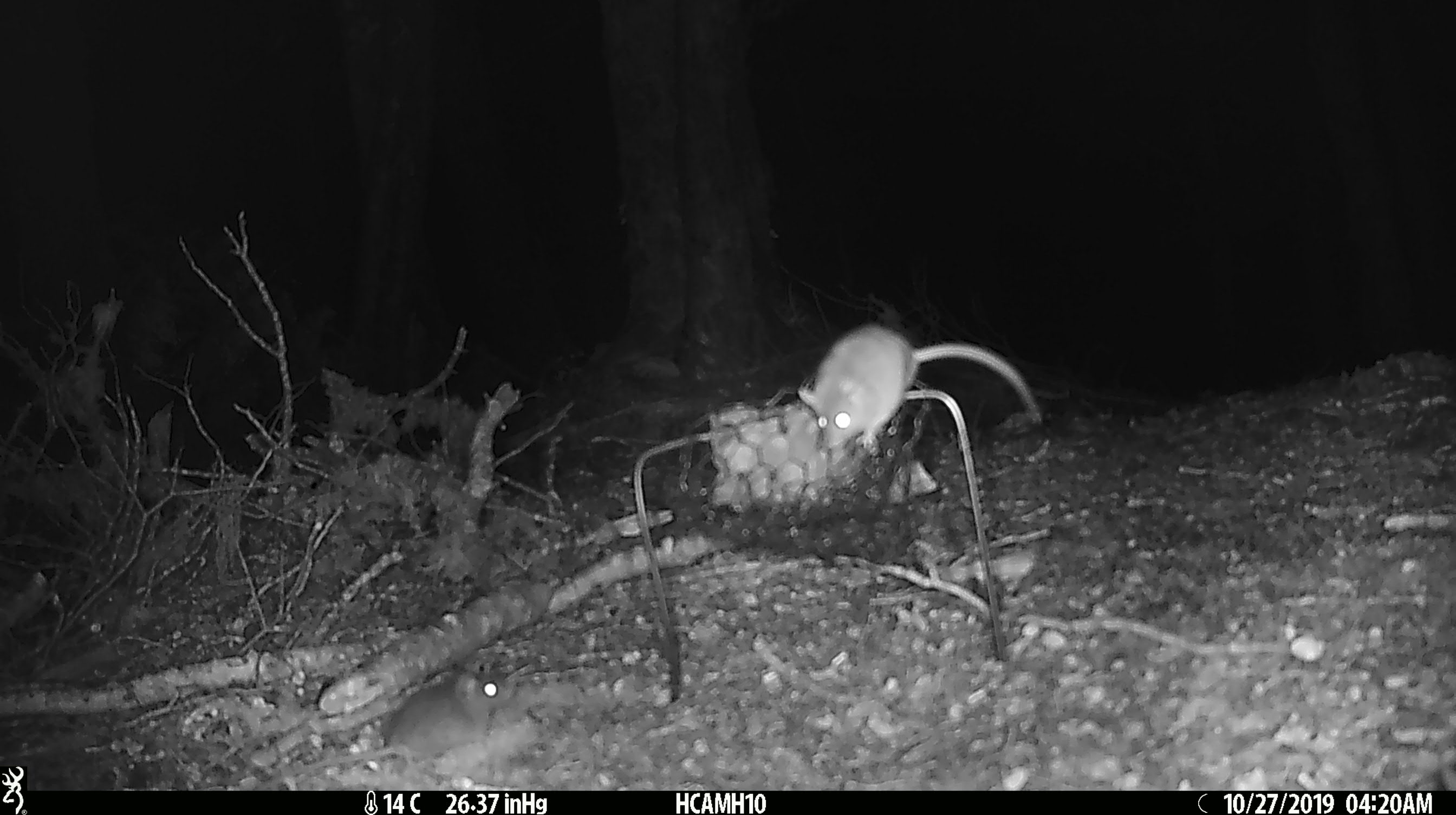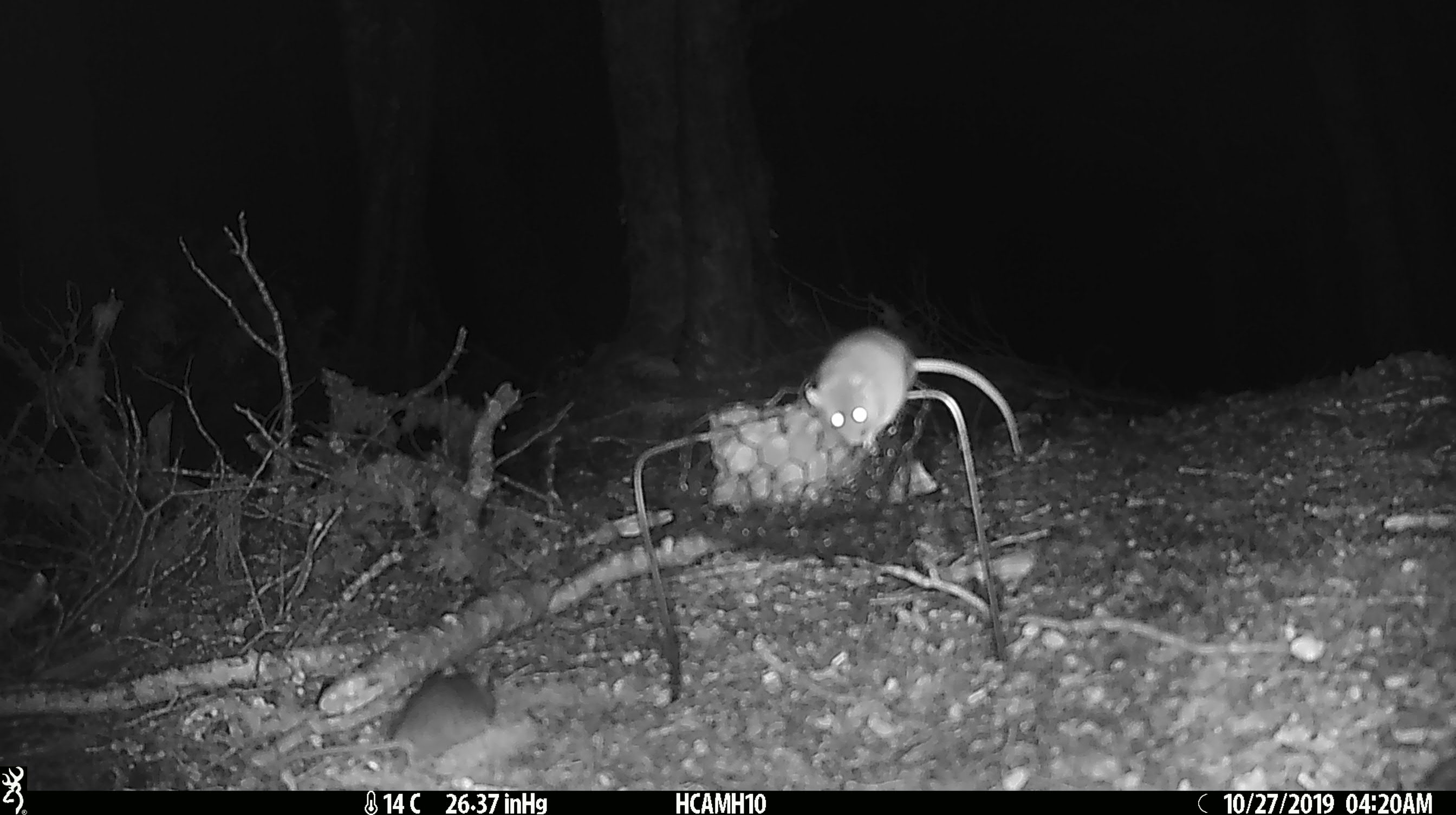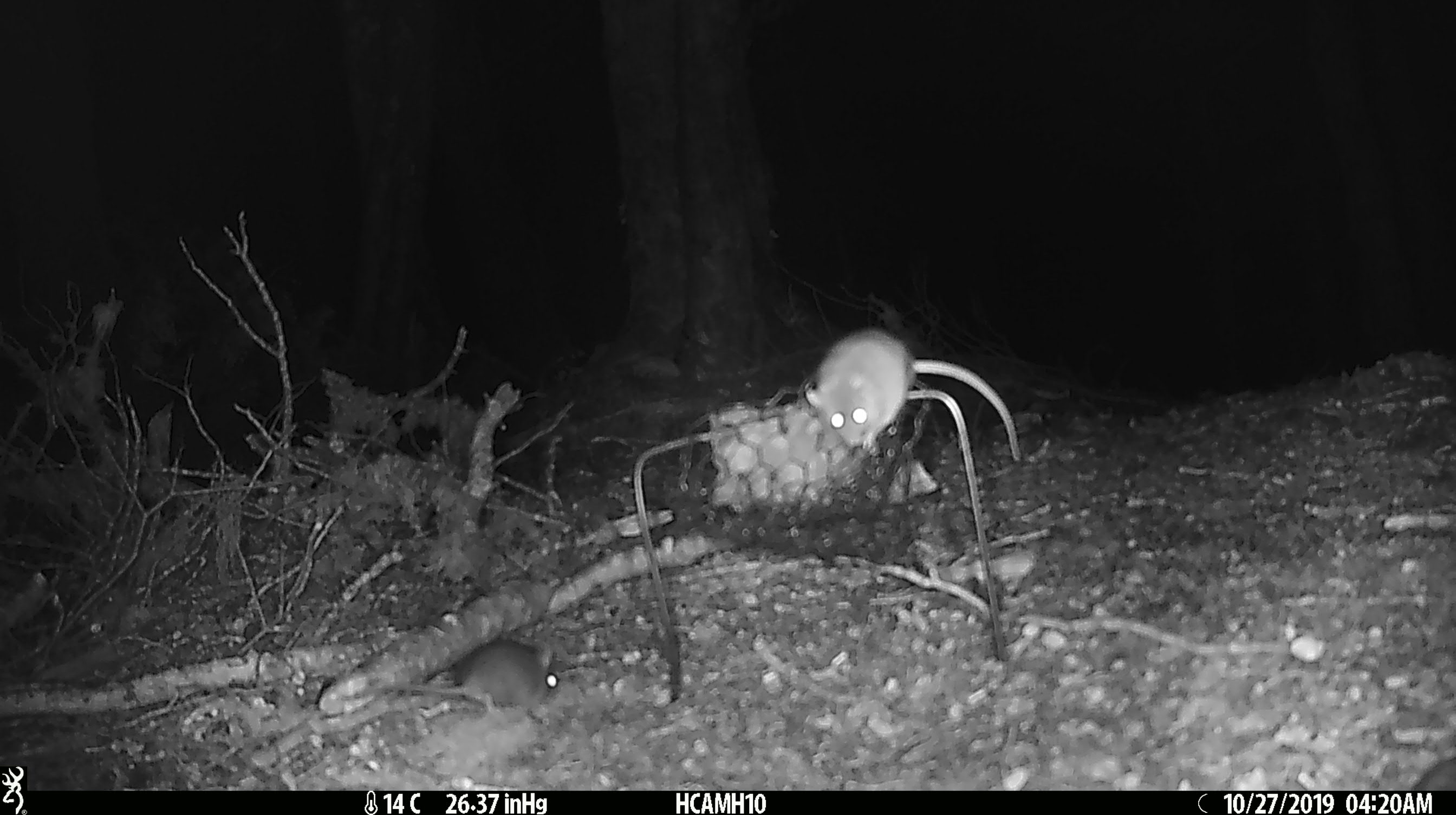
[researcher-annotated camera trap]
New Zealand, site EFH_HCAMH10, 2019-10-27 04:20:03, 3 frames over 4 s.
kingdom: Animalia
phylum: Chordata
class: Mammalia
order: Rodentia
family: Muridae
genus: Mus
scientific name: Mus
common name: mouse